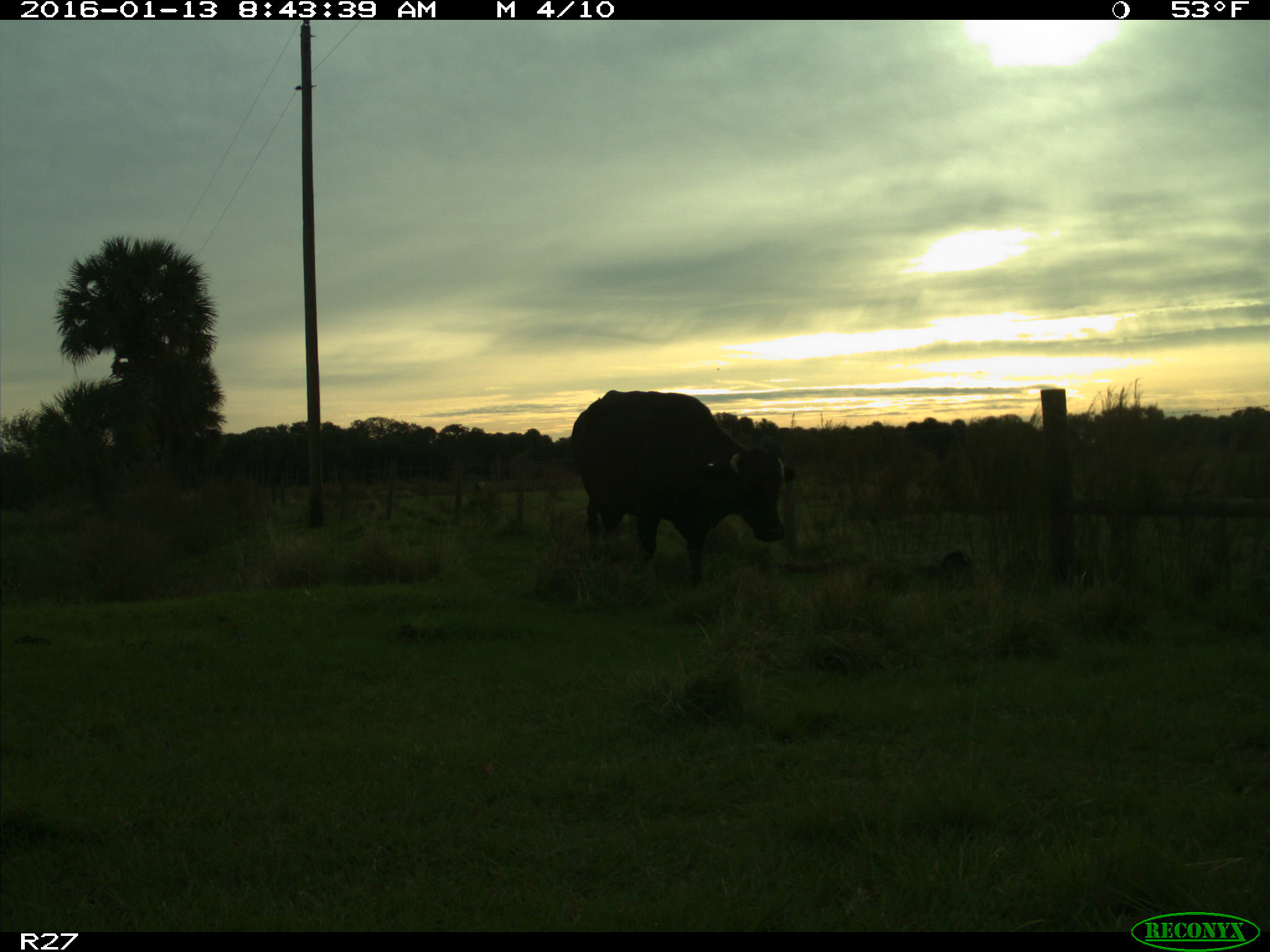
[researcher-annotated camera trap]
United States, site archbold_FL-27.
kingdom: Animalia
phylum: Chordata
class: Mammalia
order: Artiodactyla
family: Bovidae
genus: Bos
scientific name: Bos taurus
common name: domestic cow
Bos taurus (domestic cow).